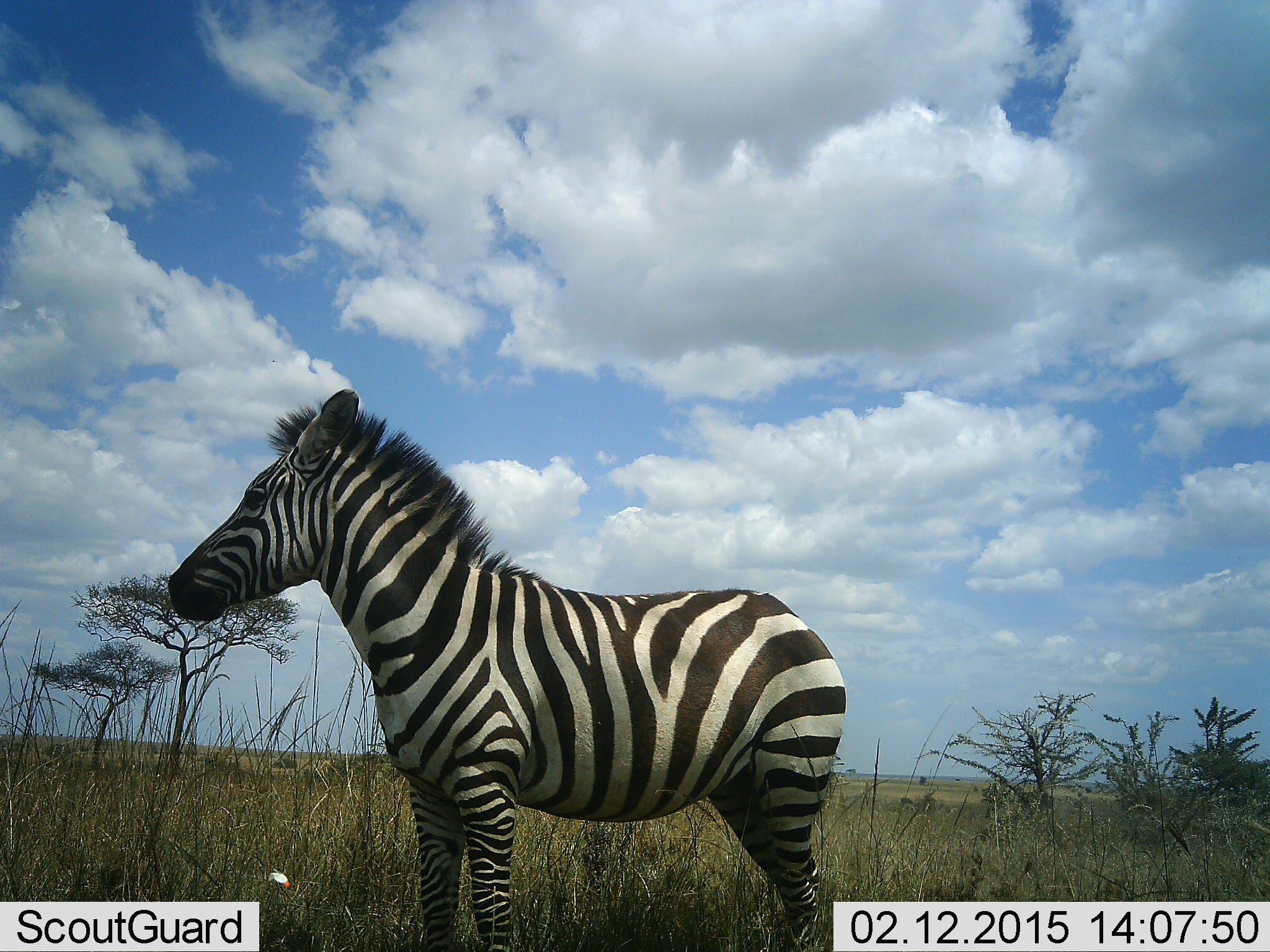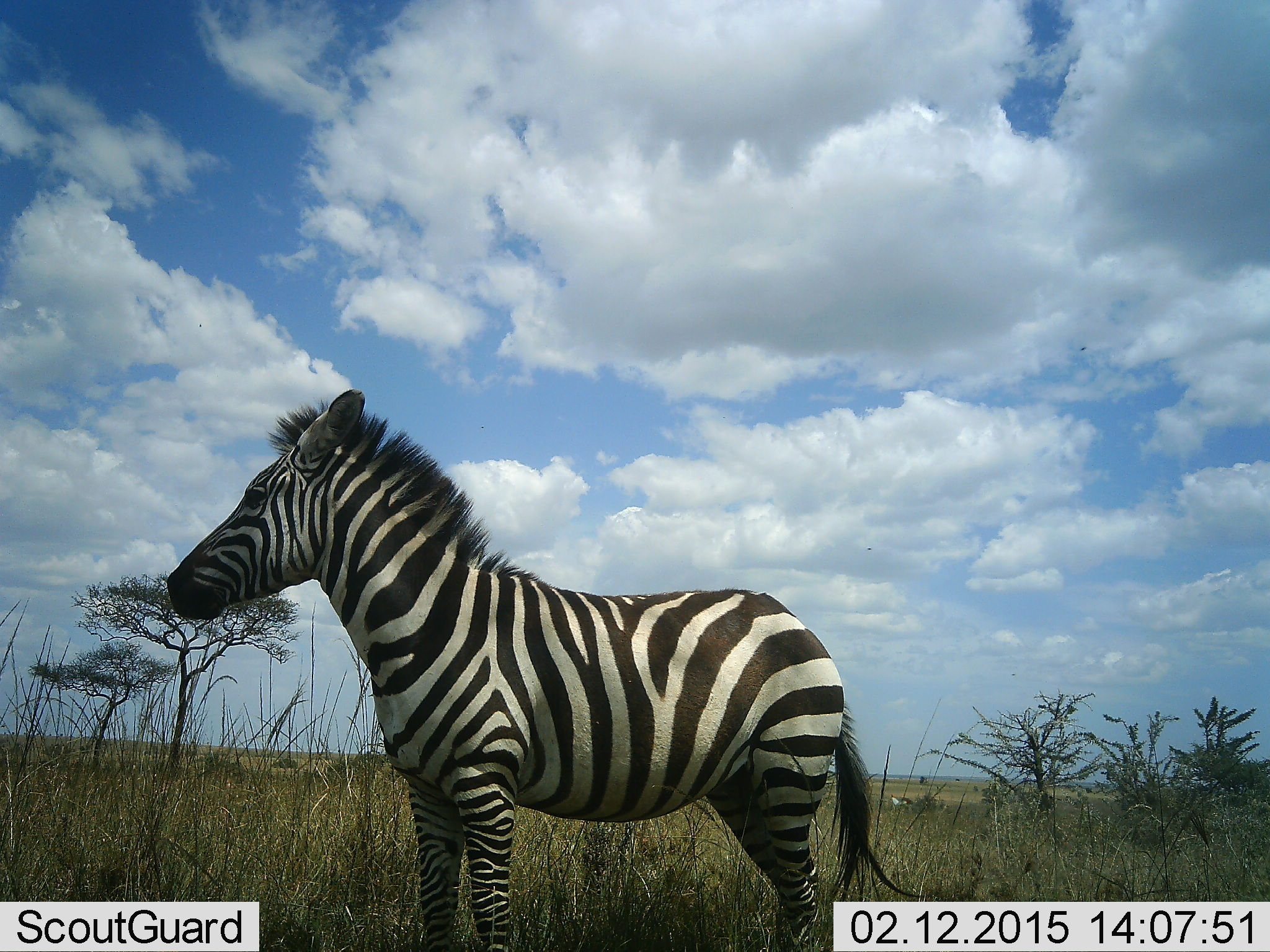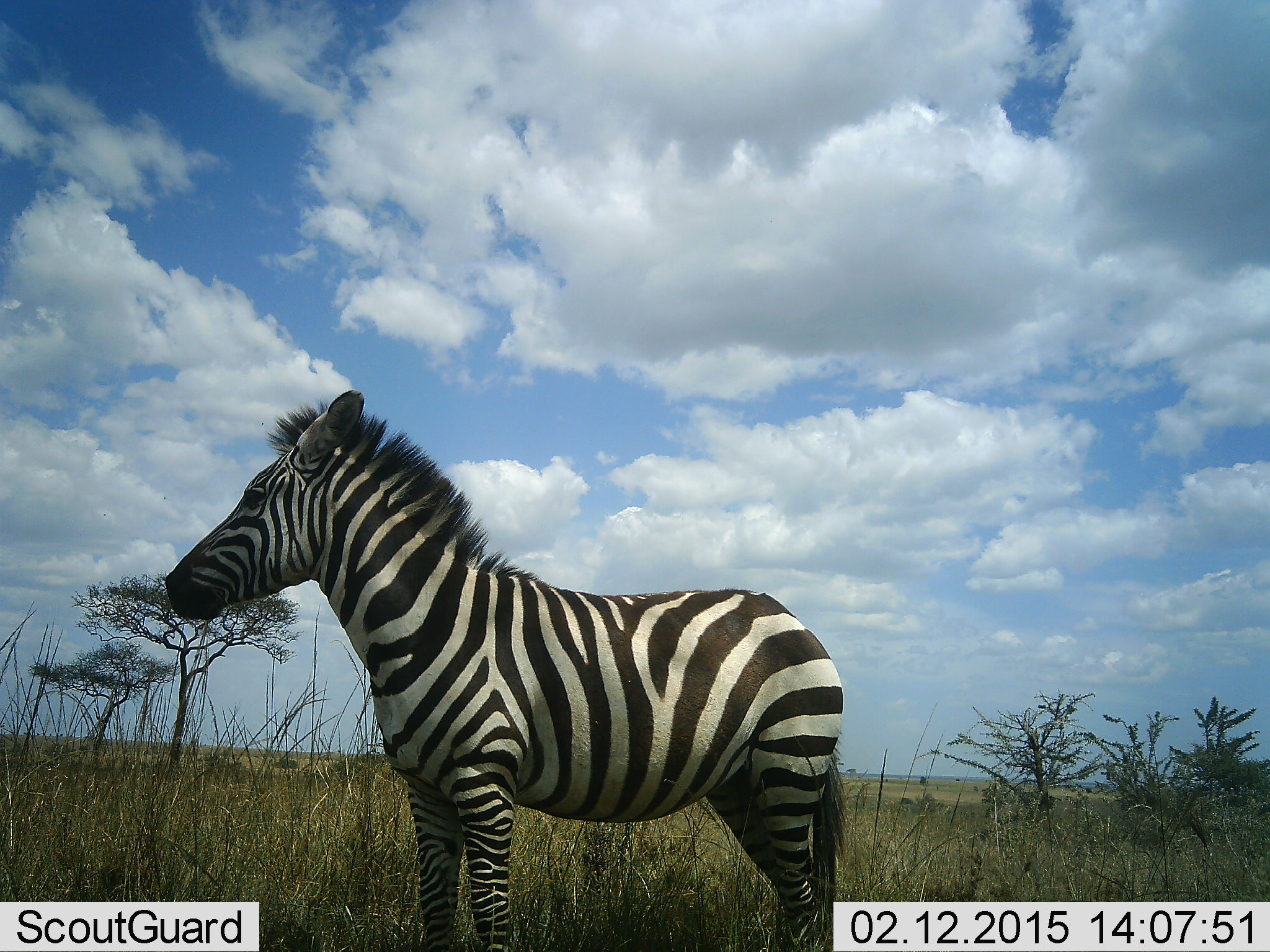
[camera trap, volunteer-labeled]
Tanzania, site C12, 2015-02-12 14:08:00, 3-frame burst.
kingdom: Animalia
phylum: Chordata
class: Mammalia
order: Perissodactyla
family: Equidae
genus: Equus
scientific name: Equus quagga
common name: plains zebra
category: zebra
Zebra (plains zebra) (Equus quagga), count 1. Behavior (volunteer vote fractions): standing 100%, resting 0%, moving 0%, interacting 0%. Young present (vote fraction): 0%. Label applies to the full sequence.